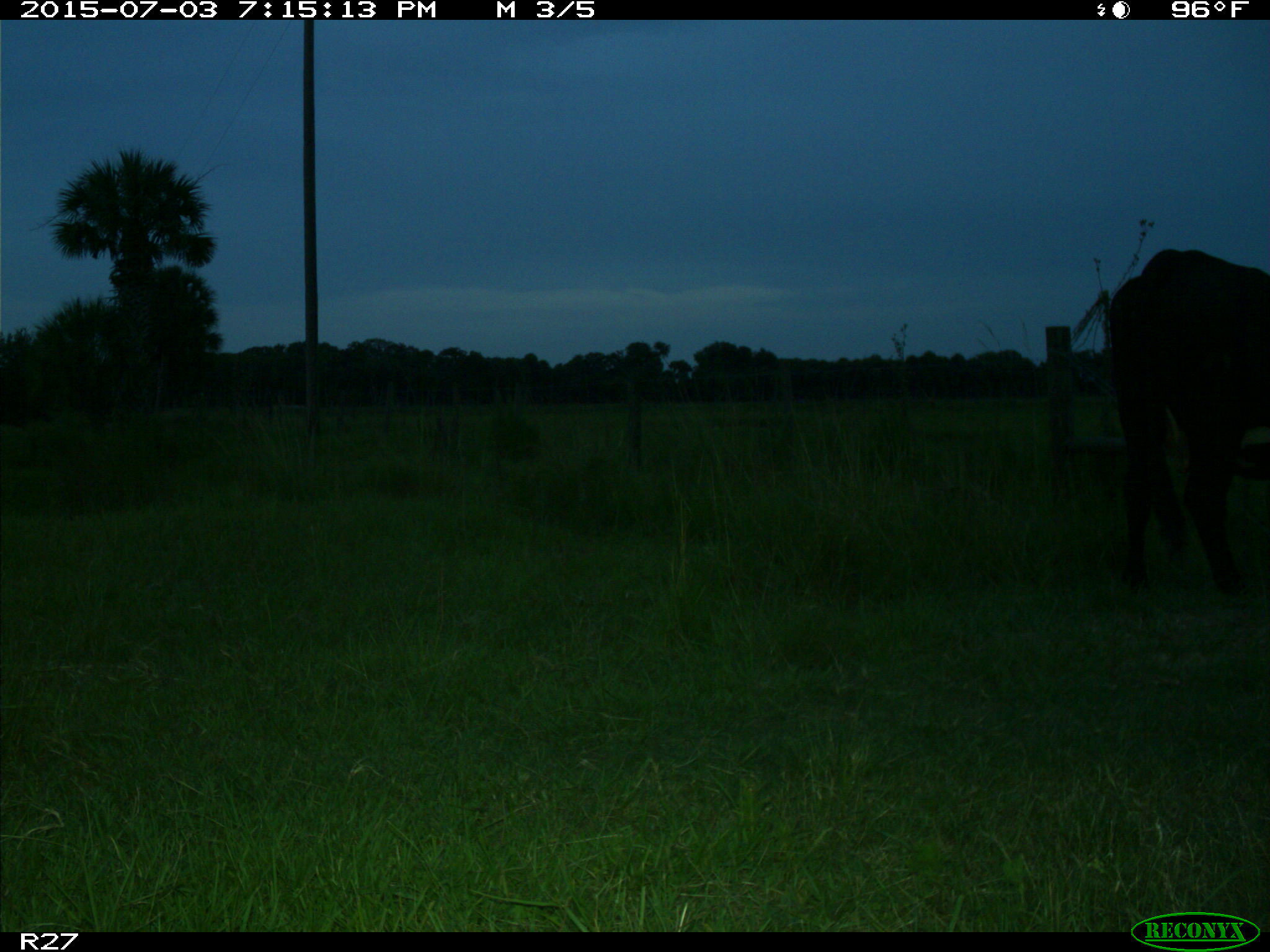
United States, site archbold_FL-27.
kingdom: Animalia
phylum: Chordata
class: Mammalia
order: Artiodactyla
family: Bovidae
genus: Bos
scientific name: Bos taurus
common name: domestic cow